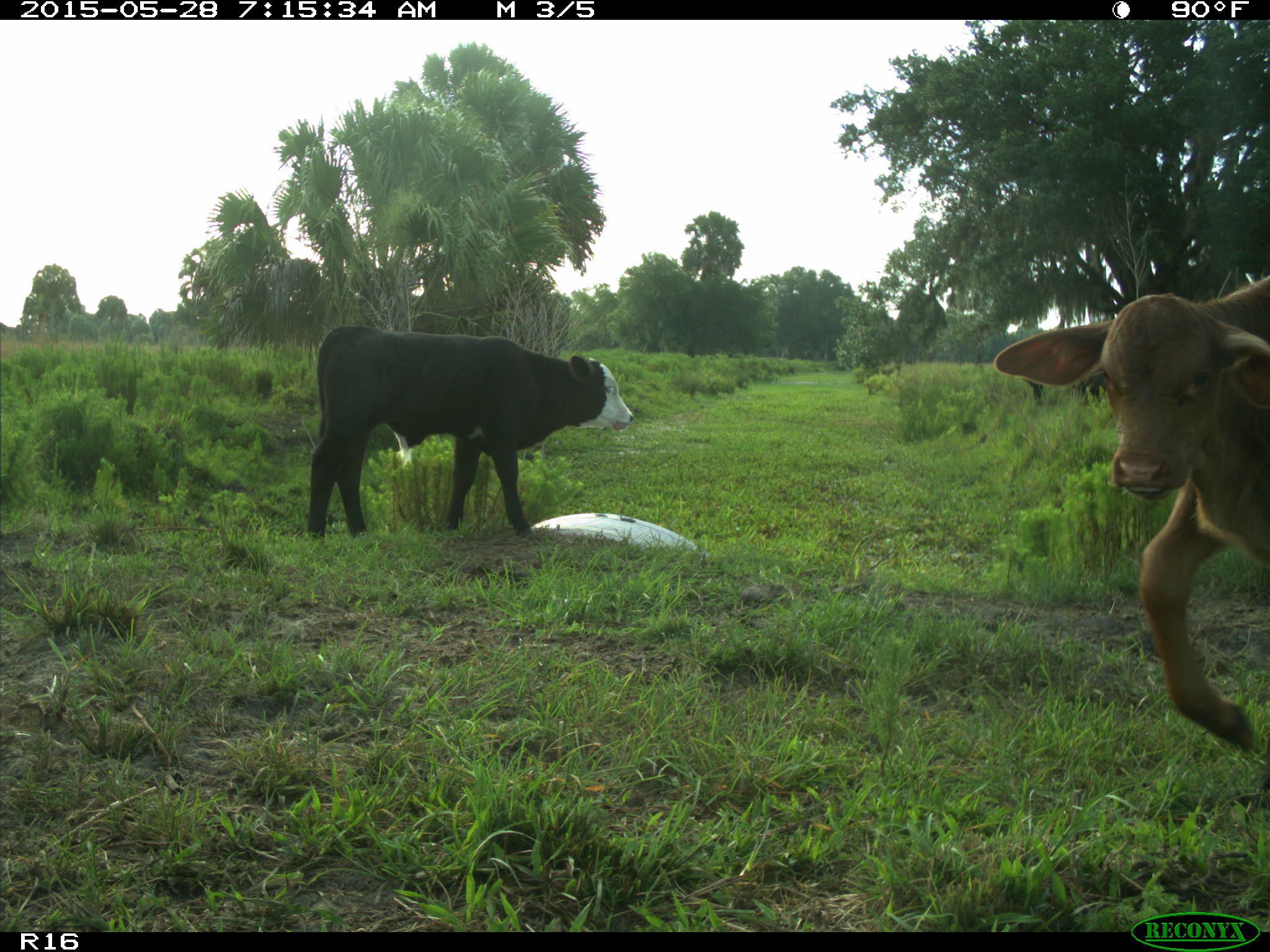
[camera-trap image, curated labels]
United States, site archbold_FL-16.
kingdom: Animalia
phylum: Chordata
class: Mammalia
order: Artiodactyla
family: Bovidae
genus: Bos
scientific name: Bos taurus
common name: domestic cow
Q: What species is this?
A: Bos taurus (domestic cow).